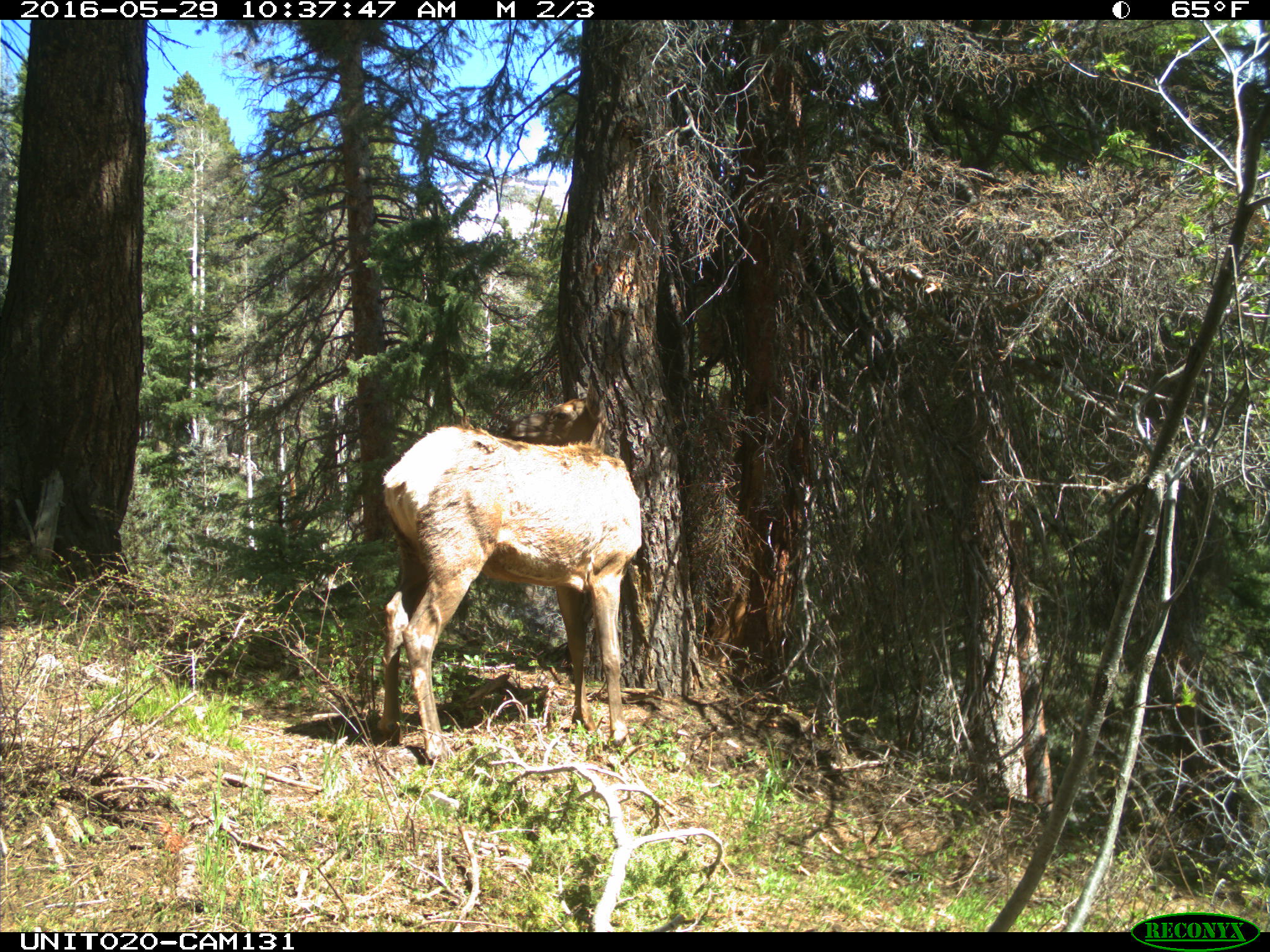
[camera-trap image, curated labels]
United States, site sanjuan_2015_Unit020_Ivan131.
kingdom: Animalia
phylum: Chordata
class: Mammalia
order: Artiodactyla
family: Cervidae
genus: Cervus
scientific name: Cervus elaphus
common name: red deer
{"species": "Cervus elaphus (red deer)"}